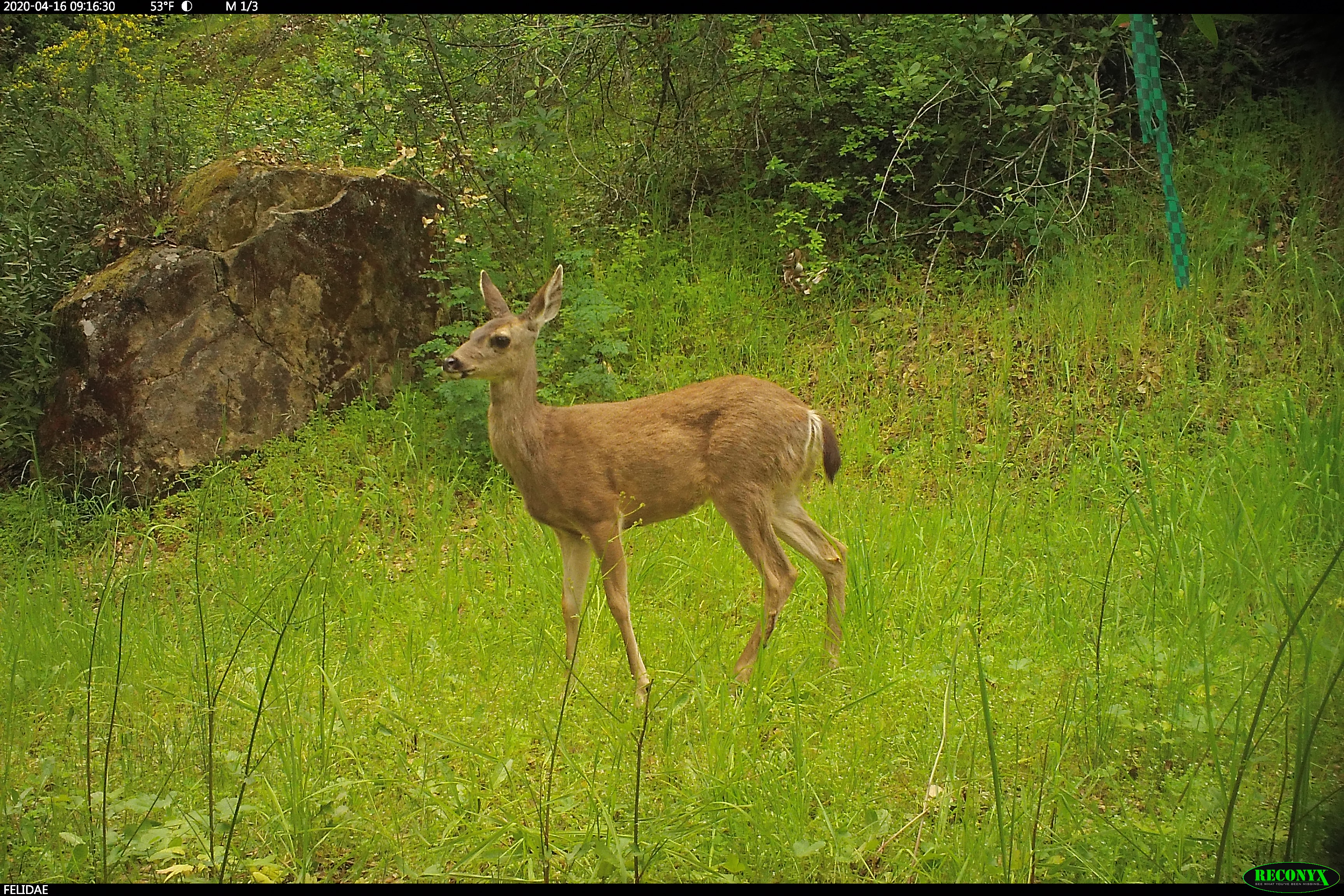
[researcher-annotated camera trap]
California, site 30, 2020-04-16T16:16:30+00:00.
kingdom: Animalia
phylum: Chordata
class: Mammalia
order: Artiodactyla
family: Cervidae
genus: Odocoileus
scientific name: Odocoileus hemionus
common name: mule deer